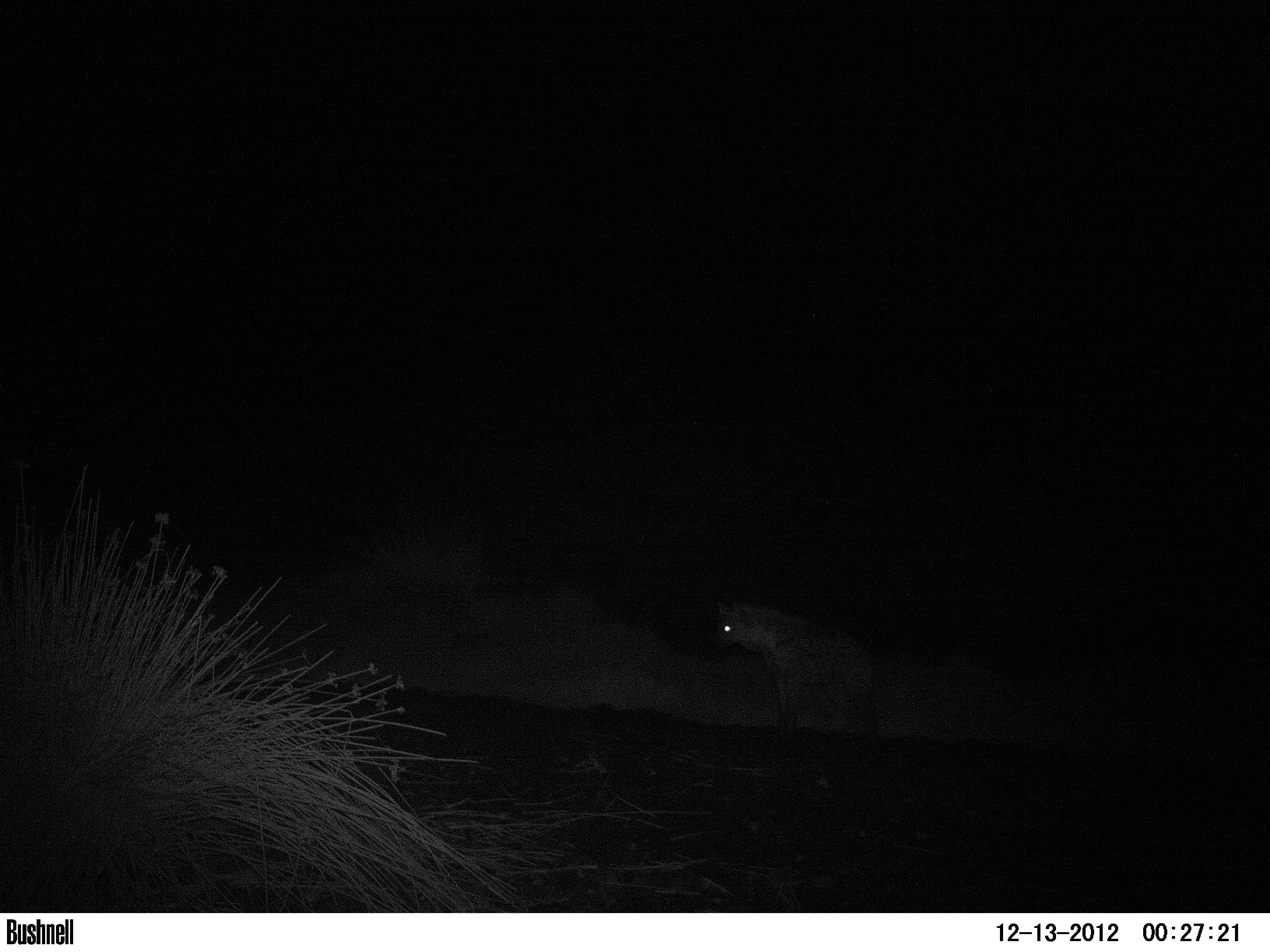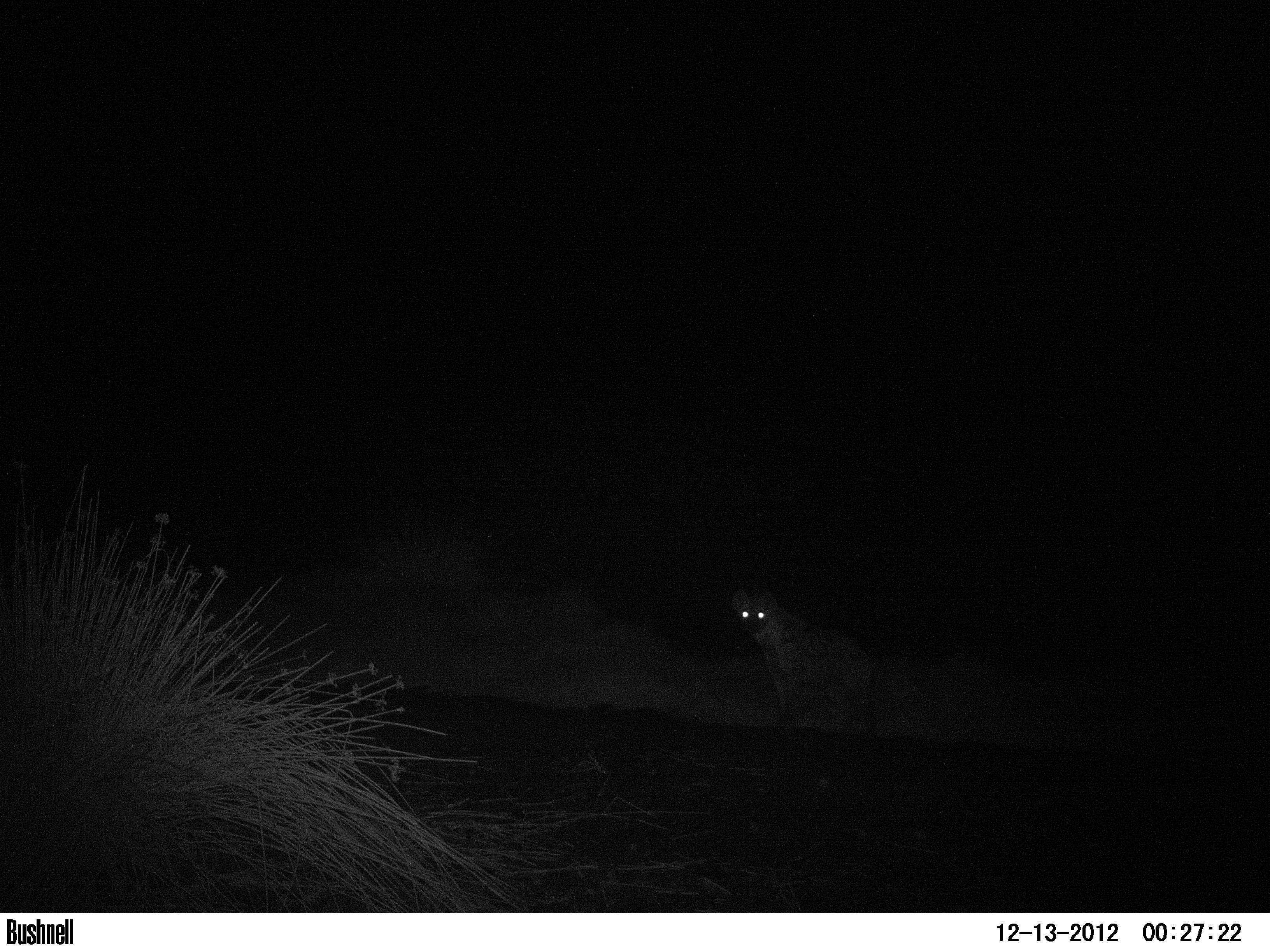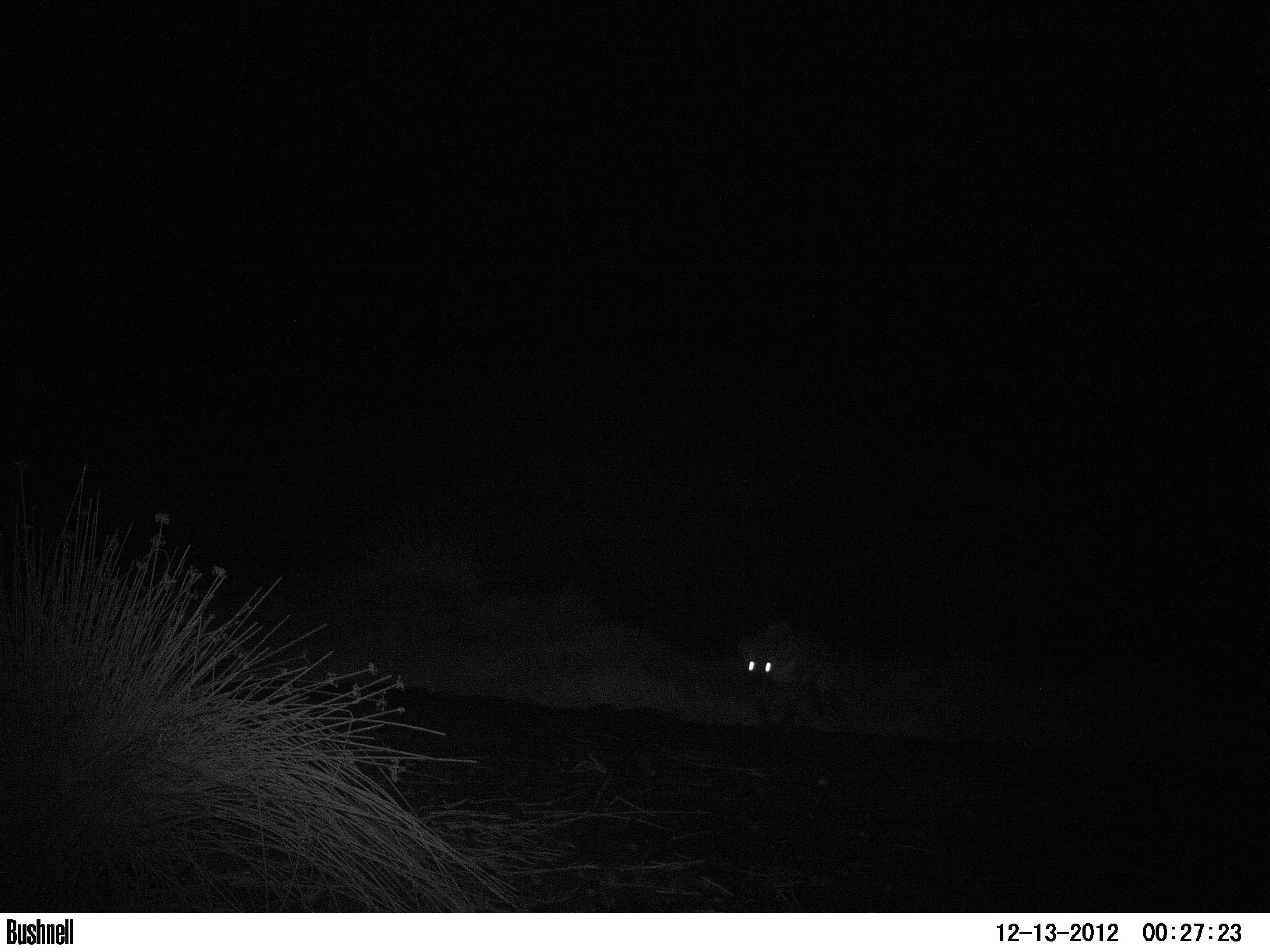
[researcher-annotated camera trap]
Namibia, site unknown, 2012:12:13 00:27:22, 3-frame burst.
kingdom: Animalia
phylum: Chordata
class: Mammalia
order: Carnivora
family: Hyaenidae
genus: Crocuta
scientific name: Crocuta crocuta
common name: spotted hyena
Crocuta crocuta (spotted hyena).